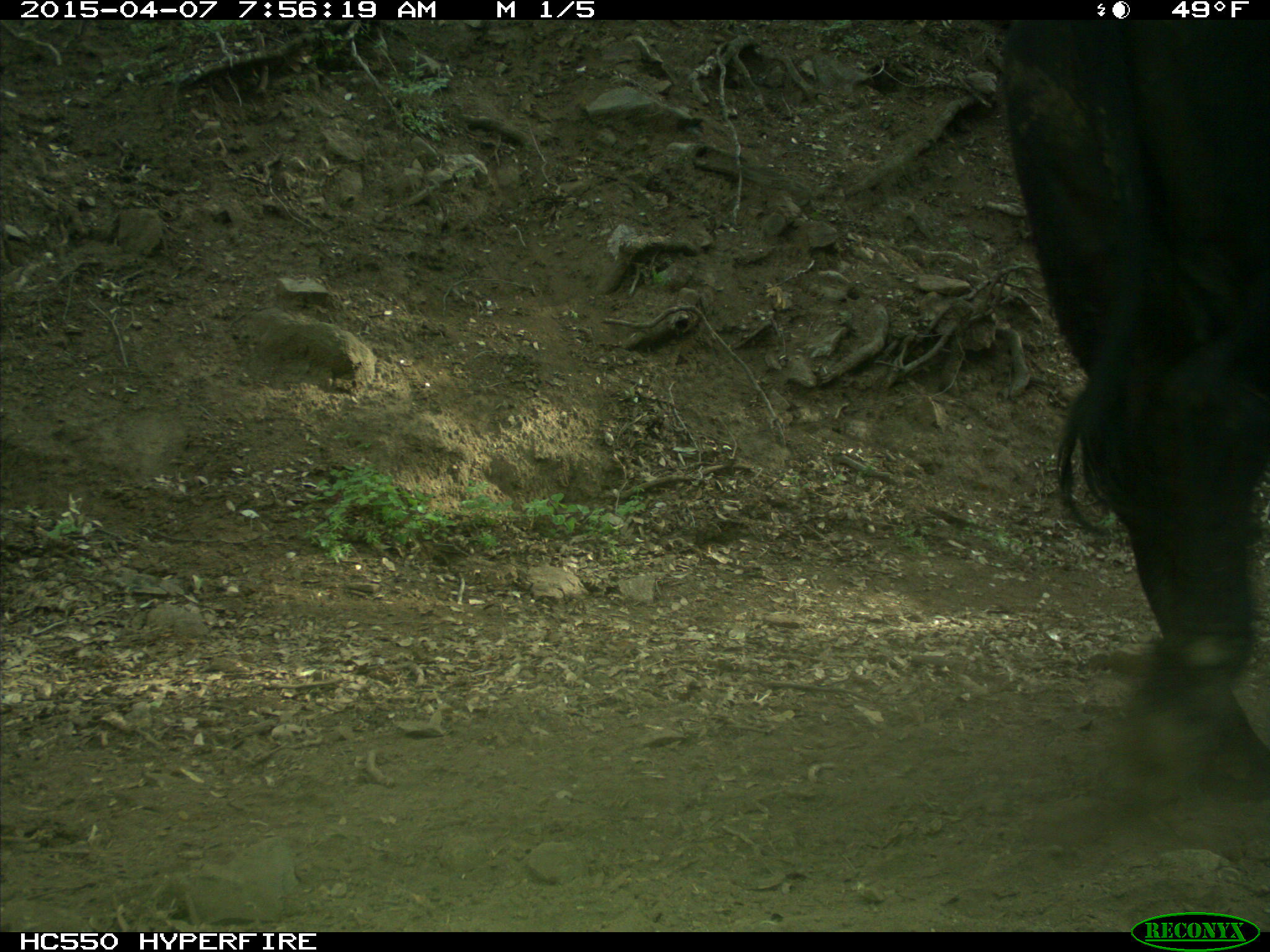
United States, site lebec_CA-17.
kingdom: Animalia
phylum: Chordata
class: Mammalia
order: Artiodactyla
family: Bovidae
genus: Bos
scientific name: Bos taurus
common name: domestic cow